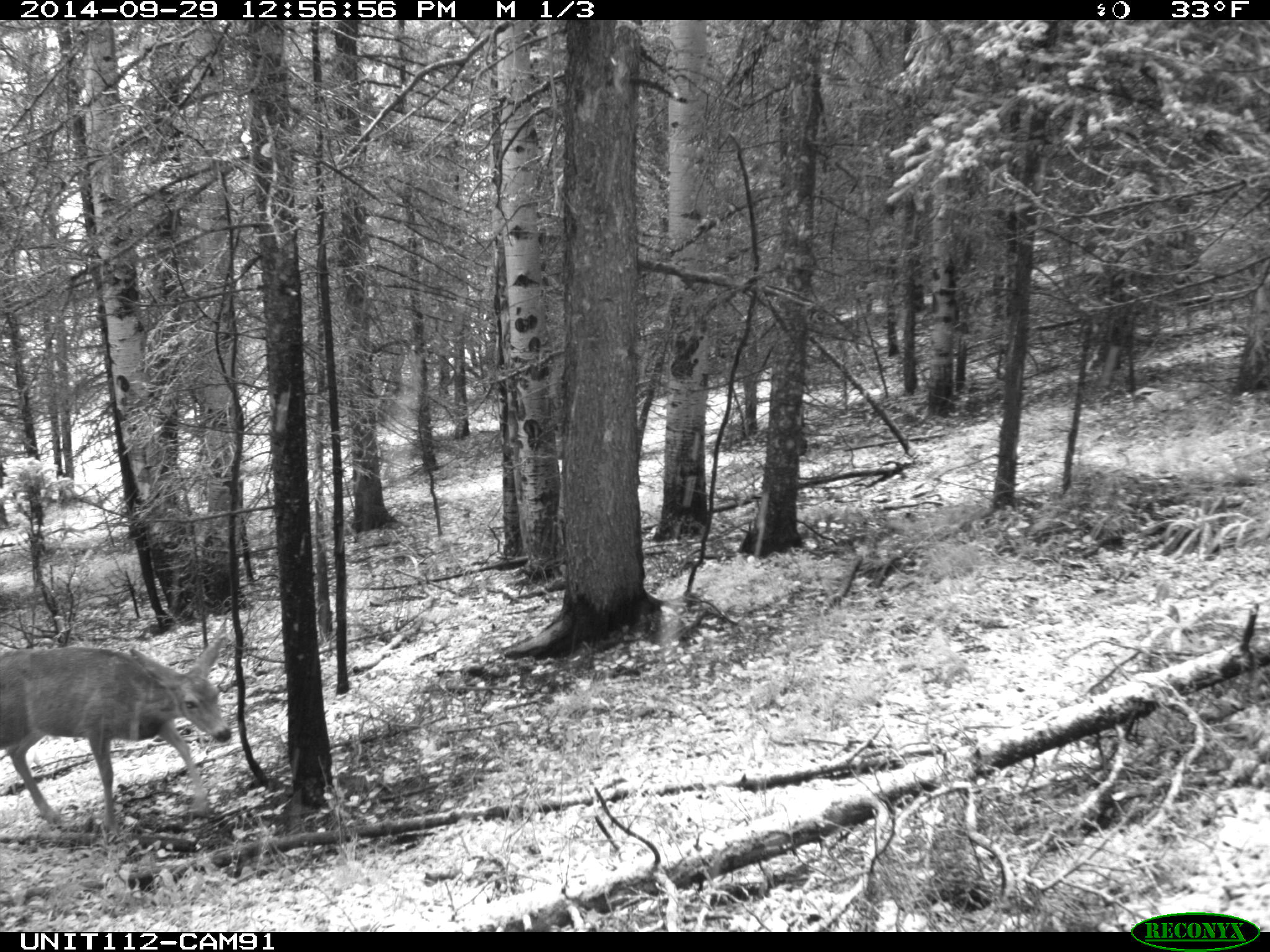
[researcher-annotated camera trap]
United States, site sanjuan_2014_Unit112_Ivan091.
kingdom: Animalia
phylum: Chordata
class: Mammalia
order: Artiodactyla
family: Cervidae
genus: Odocoileus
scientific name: Odocoileus hemionus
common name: mule deer